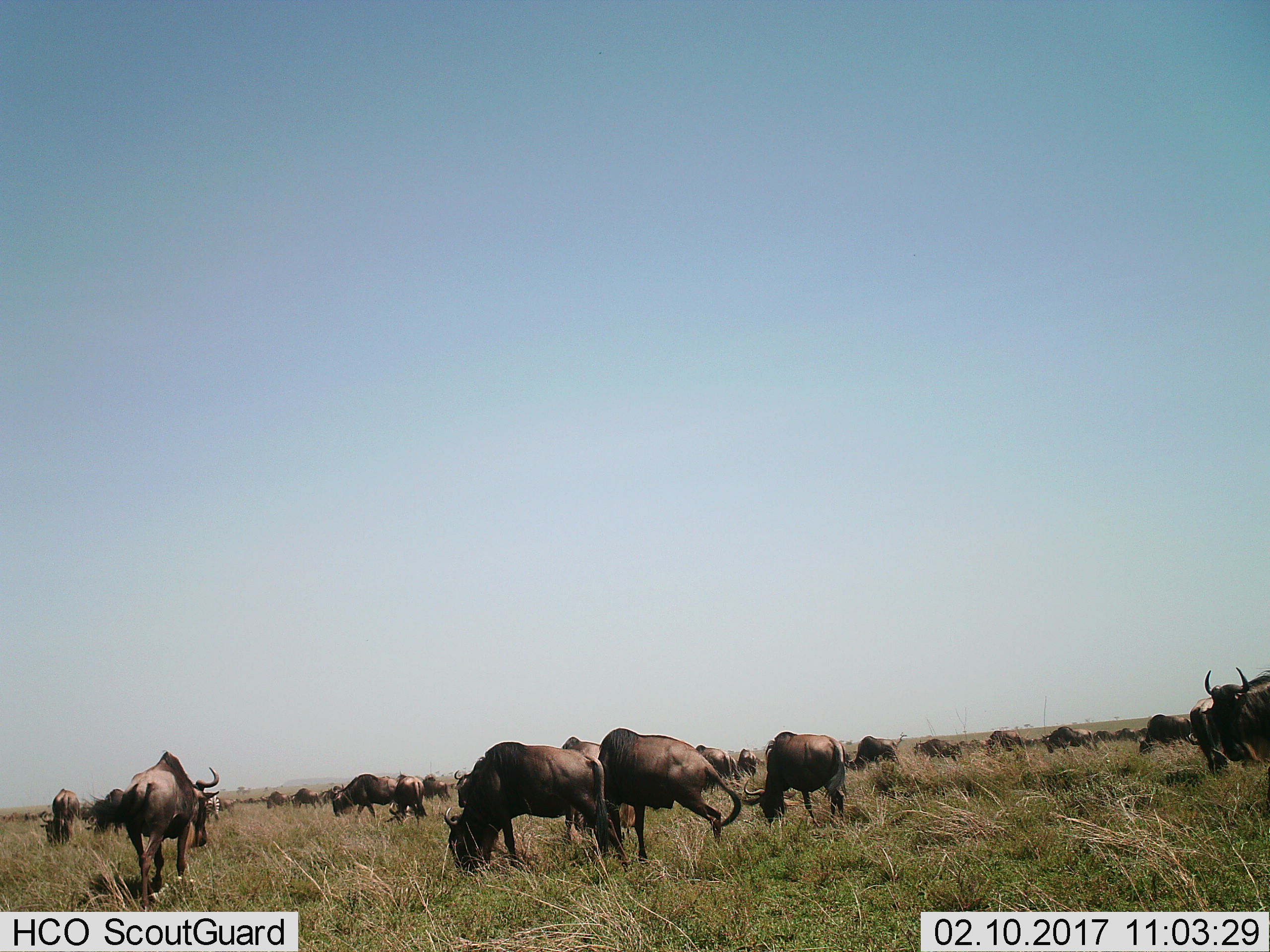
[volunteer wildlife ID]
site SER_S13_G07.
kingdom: Animalia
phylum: Chordata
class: Mammalia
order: Artiodactyla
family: Bovidae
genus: Connochaetes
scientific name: Connochaetes taurinus taurinus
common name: blue wildebeest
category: wildebeestblue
Wildebeestblue (blue wildebeest) (Connochaetes taurinus taurinus), count 11-50. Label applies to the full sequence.